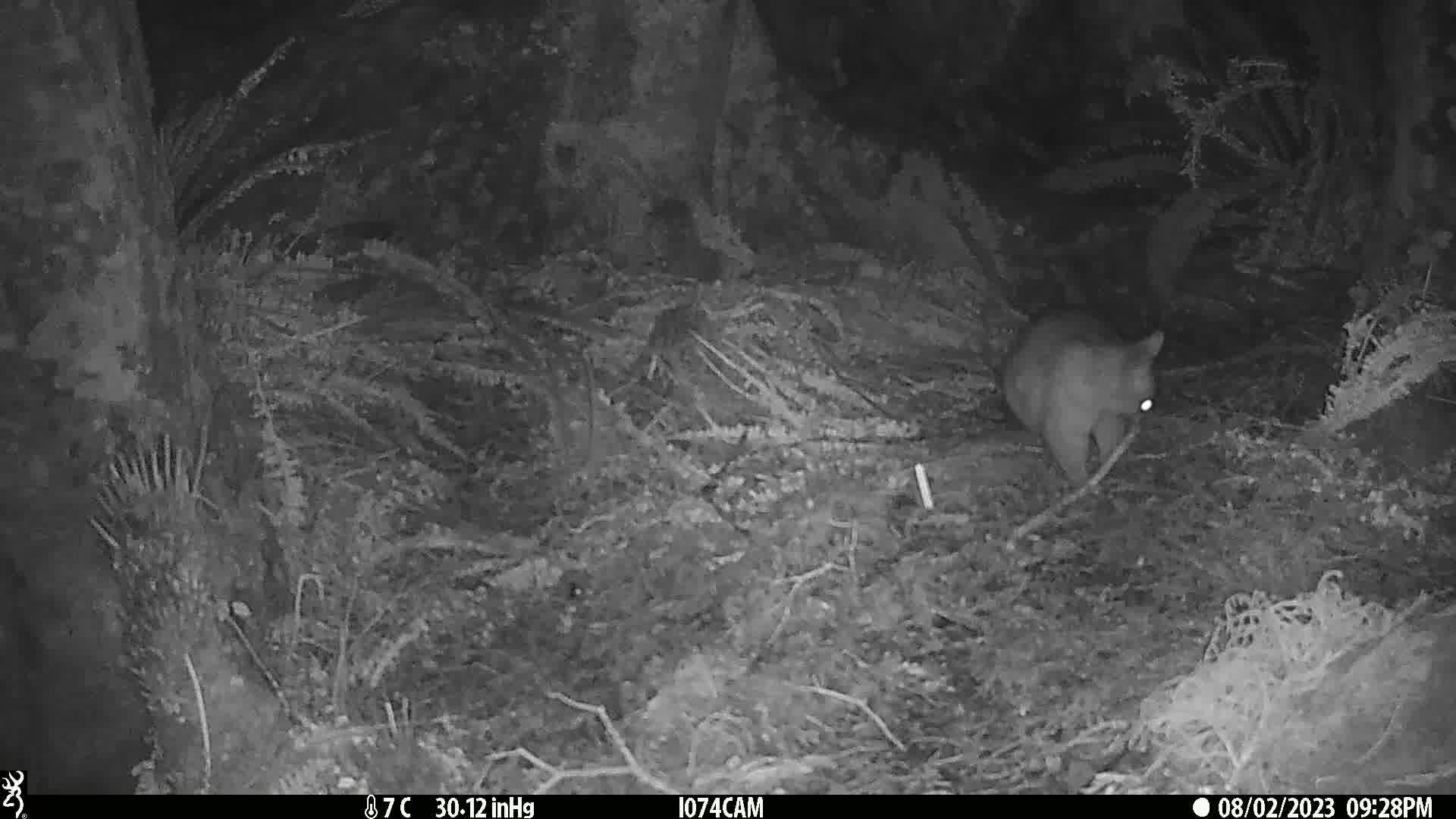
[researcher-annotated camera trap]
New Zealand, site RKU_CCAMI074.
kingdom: Animalia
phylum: Chordata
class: Mammalia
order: Diprotodontia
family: Phalangeridae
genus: Trichosurus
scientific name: Trichosurus vulpecula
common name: common brushtail possum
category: possum